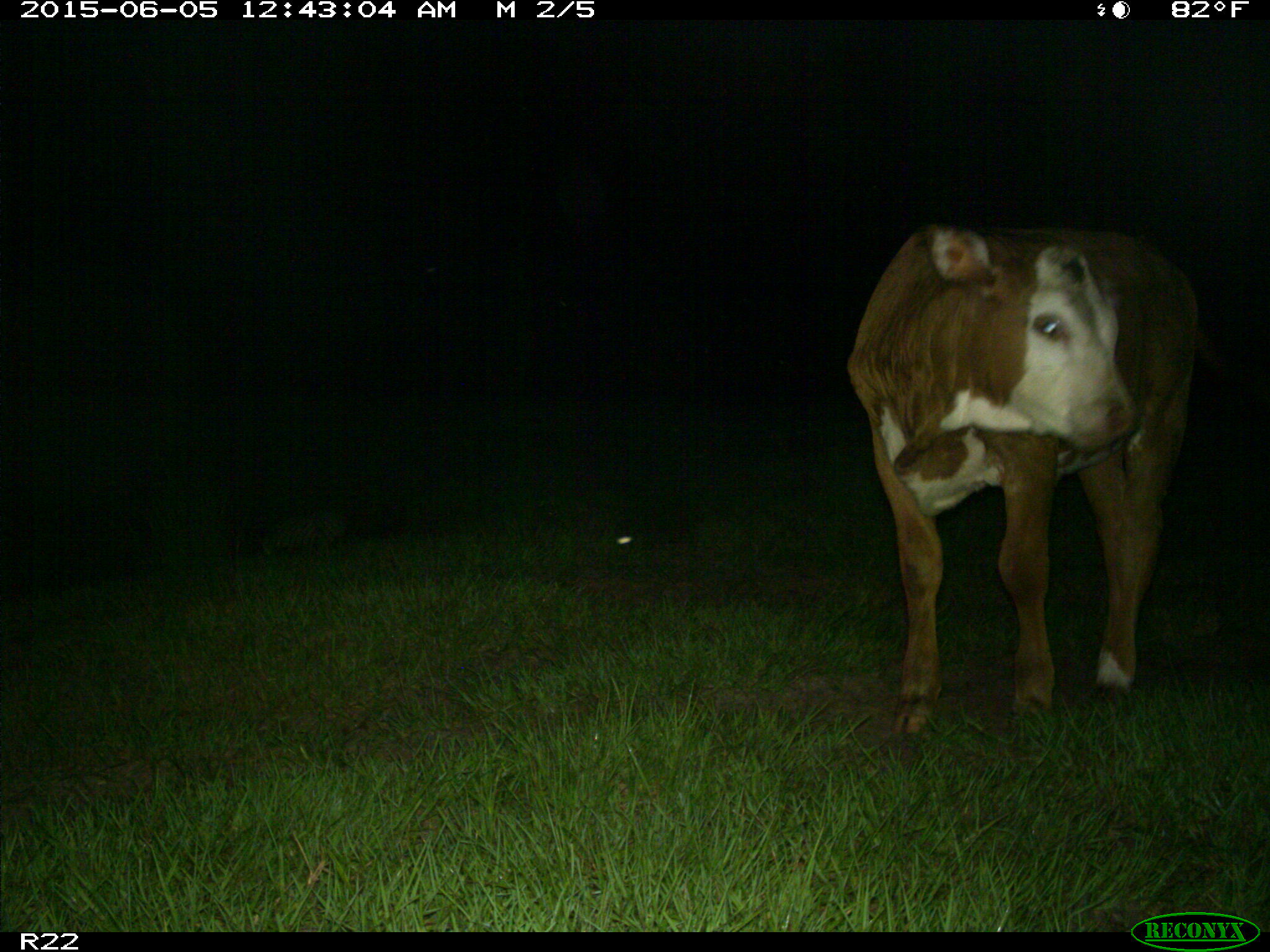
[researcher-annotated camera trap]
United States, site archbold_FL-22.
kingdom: Animalia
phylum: Chordata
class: Mammalia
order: Artiodactyla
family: Bovidae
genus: Bos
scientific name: Bos taurus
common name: domestic cow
Bos taurus (domestic cow).